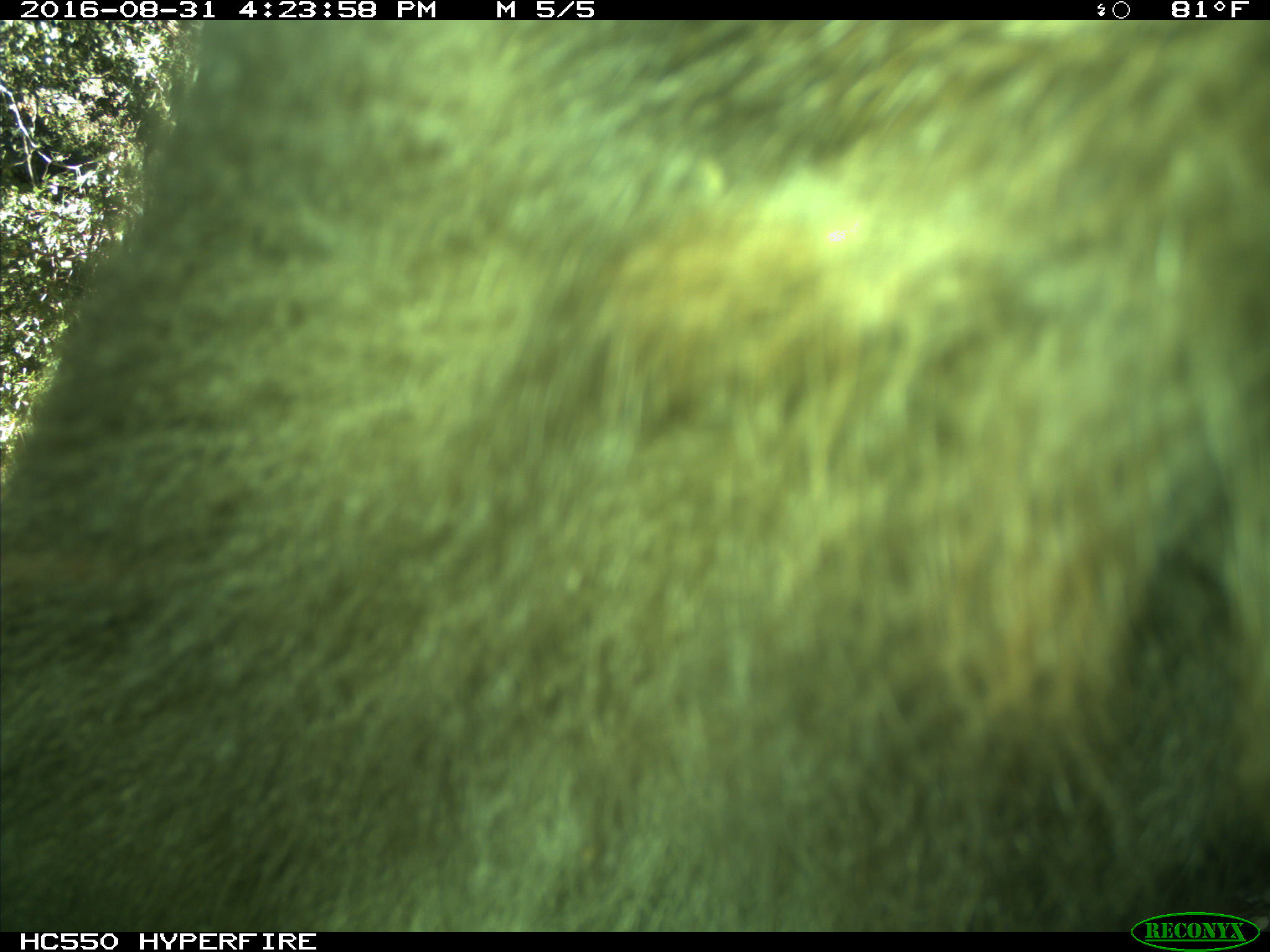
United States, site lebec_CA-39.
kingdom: Animalia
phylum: Chordata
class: Mammalia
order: Carnivora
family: Ursidae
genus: Ursus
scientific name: Ursus americanus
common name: american black bear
Ursus americanus (american black bear).